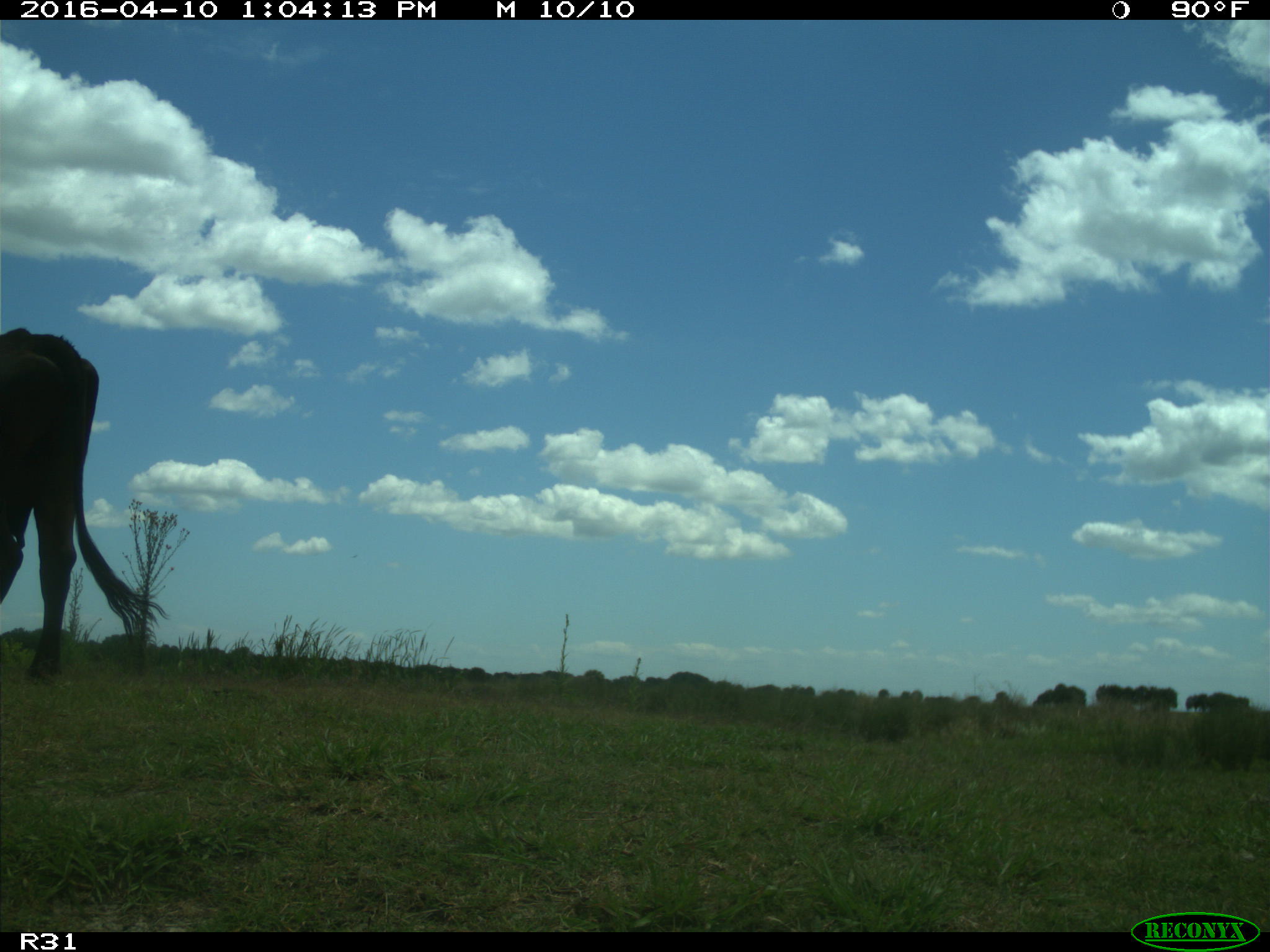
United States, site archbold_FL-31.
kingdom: Animalia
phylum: Chordata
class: Mammalia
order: Artiodactyla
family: Bovidae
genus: Bos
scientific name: Bos taurus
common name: domestic cow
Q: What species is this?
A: Bos taurus (domestic cow).